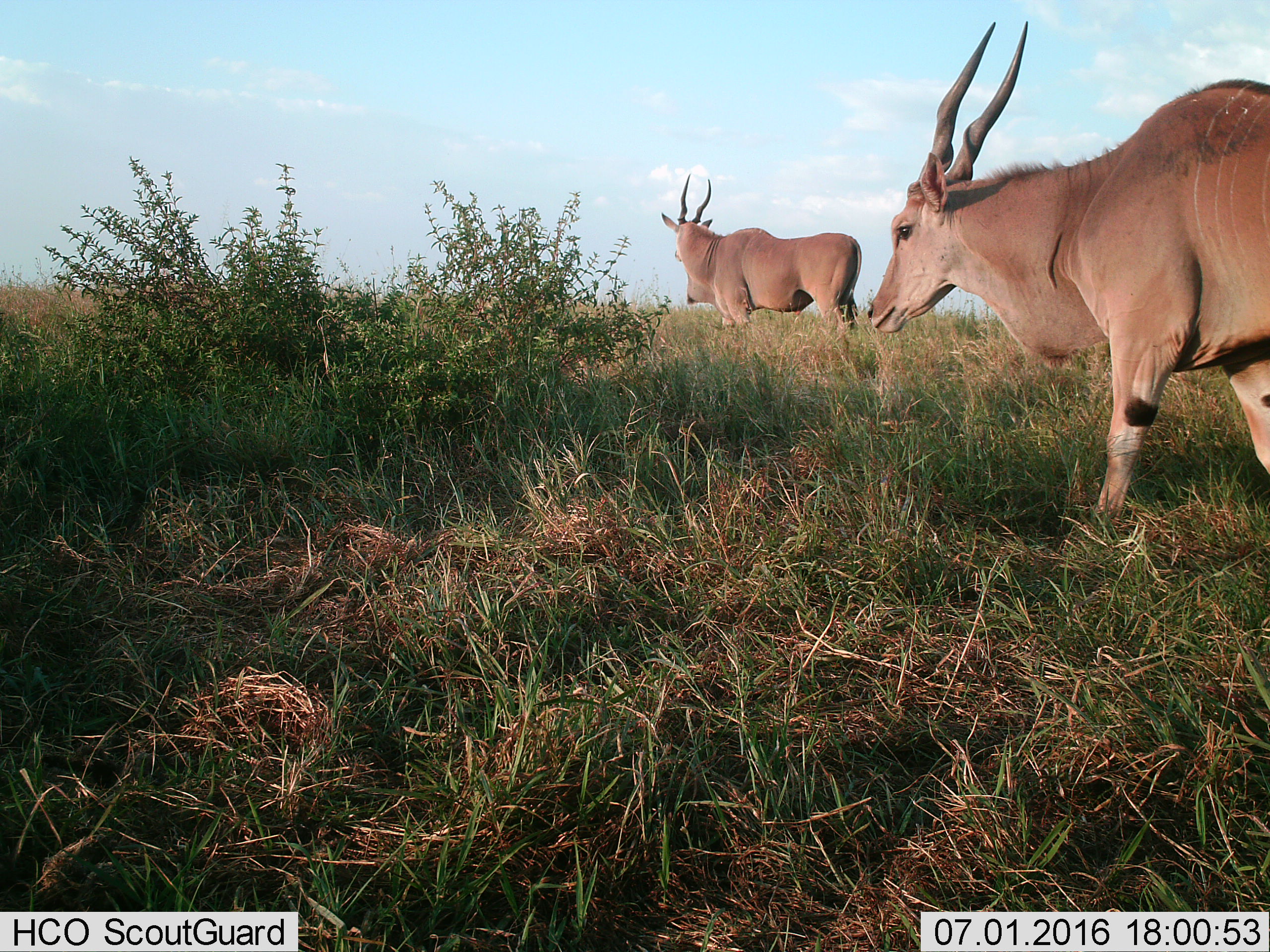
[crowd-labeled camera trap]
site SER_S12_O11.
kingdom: Animalia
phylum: Chordata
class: Mammalia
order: Artiodactyla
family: Bovidae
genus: Tragelaphus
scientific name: Tragelaphus oryx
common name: eland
Eland (Tragelaphus oryx), count 2. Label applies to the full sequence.